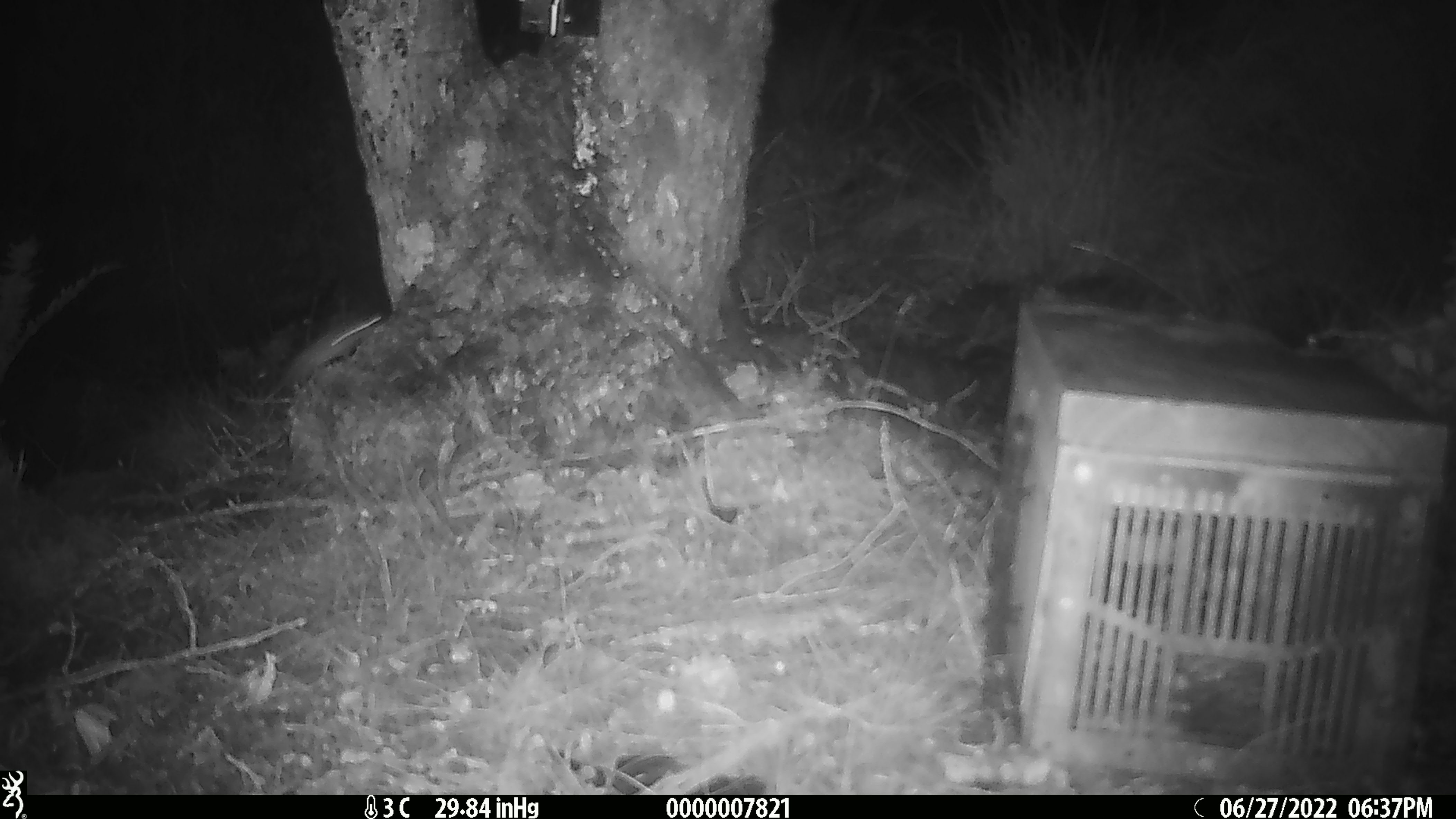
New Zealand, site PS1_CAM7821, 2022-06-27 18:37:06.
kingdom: Animalia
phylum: Chordata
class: Mammalia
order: Rodentia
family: Muridae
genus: Mus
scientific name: Mus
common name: mouse